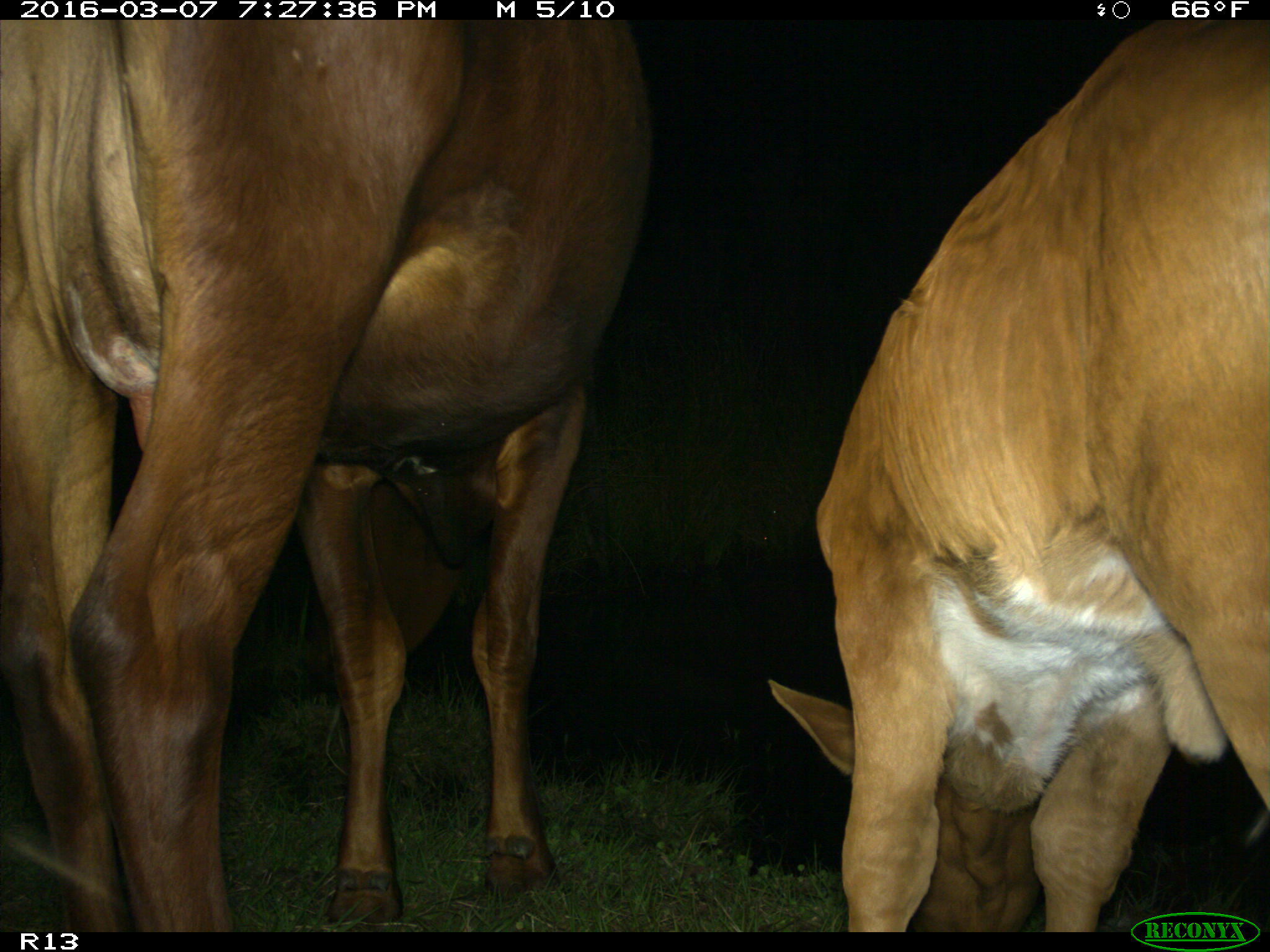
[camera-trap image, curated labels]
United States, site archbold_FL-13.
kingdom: Animalia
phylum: Chordata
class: Mammalia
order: Artiodactyla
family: Bovidae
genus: Bos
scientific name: Bos taurus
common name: domestic cow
Bos taurus (domestic cow).